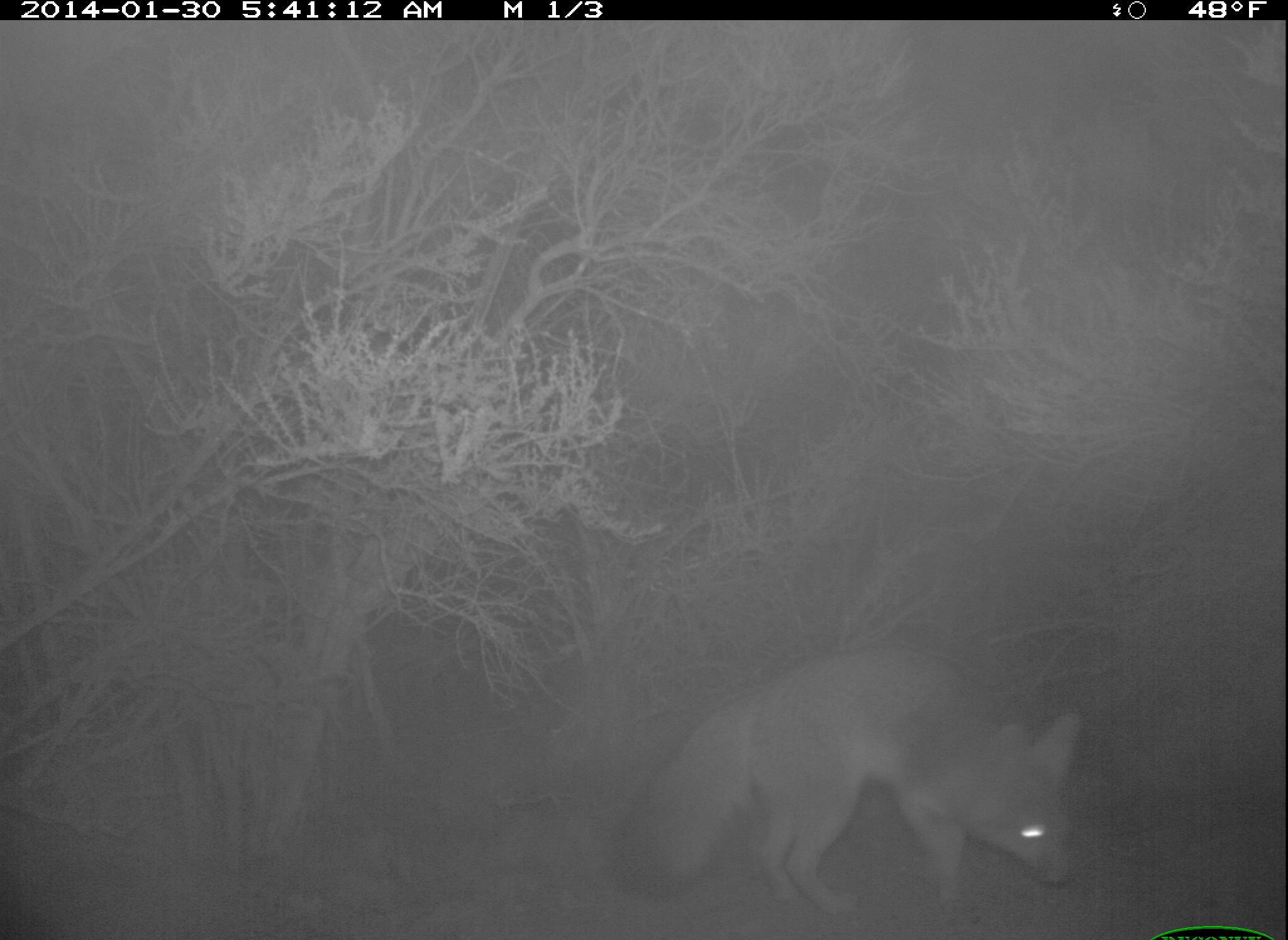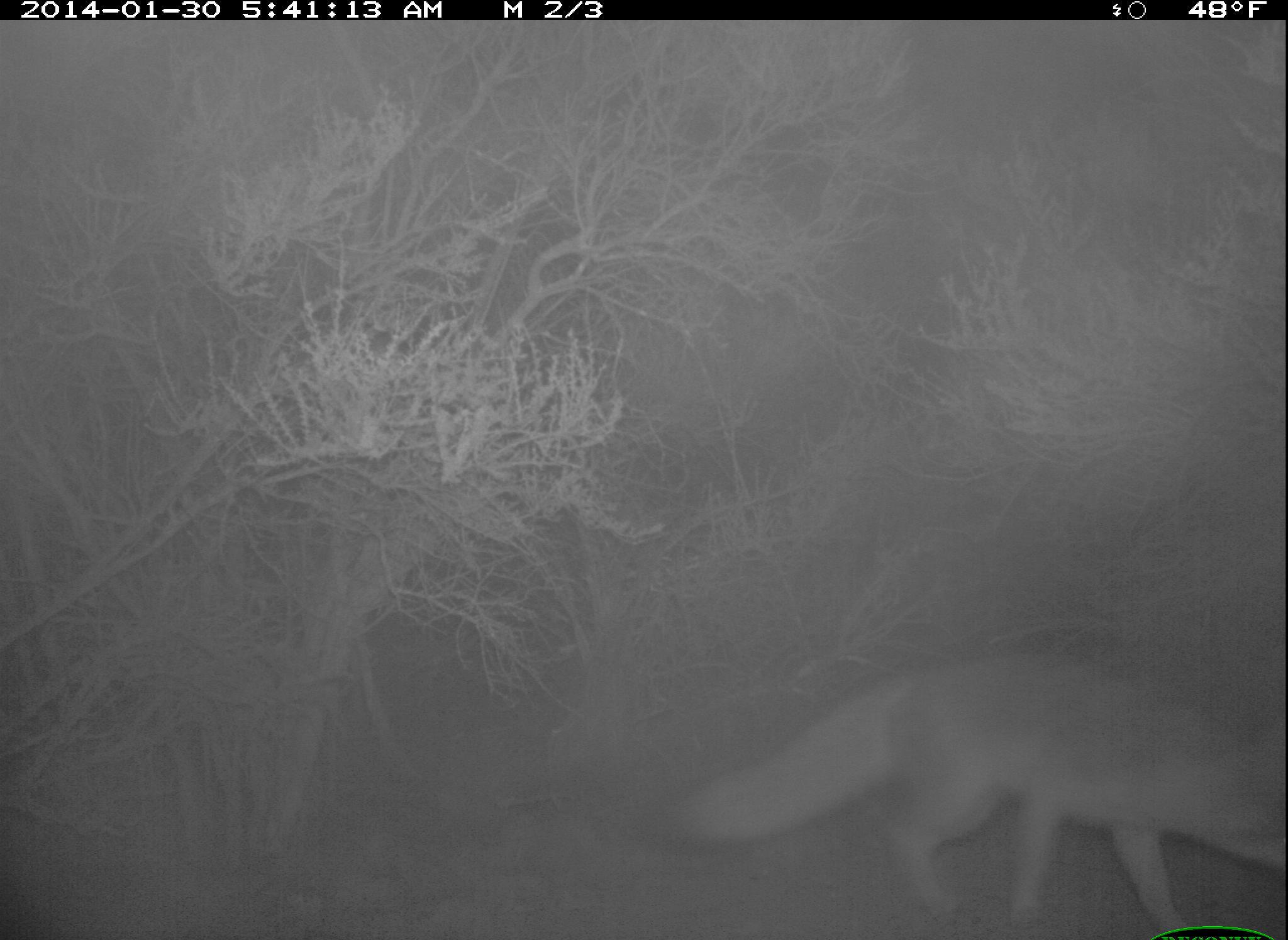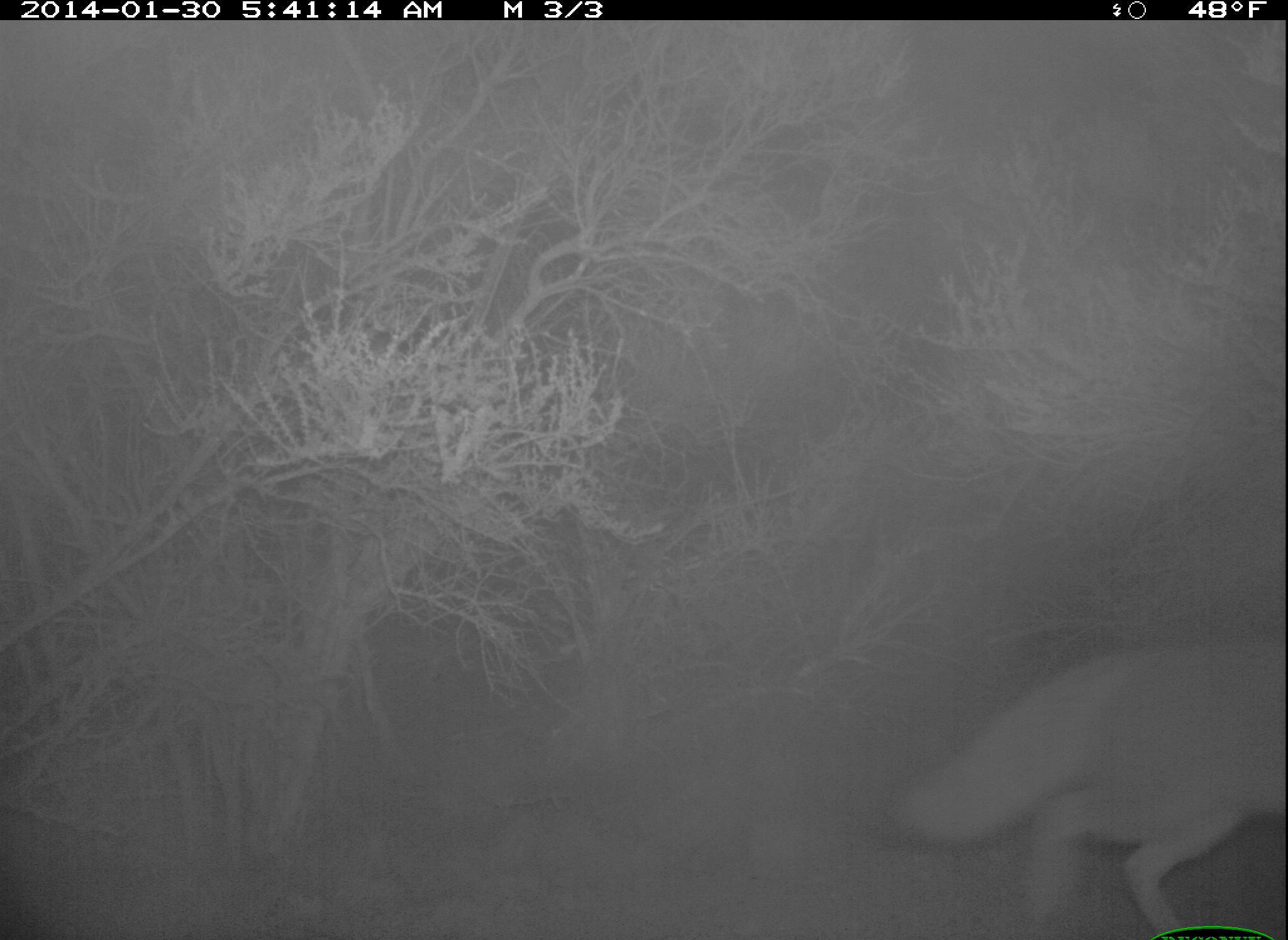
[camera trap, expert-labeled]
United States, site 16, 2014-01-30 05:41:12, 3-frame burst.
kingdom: Animalia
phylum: Chordata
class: Mammalia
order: Carnivora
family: Canidae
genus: Urocyon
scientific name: Urocyon cinereoargenteus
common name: gray fox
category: fox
Fox (gray fox) (Urocyon cinereoargenteus).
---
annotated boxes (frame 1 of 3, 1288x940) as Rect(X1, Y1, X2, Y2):
fox: Rect(612, 642, 1082, 926)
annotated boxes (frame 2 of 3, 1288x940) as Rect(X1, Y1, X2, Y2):
fox: Rect(588, 653, 1286, 940)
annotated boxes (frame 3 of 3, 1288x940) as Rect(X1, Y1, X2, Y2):
fox: Rect(836, 642, 1288, 940)